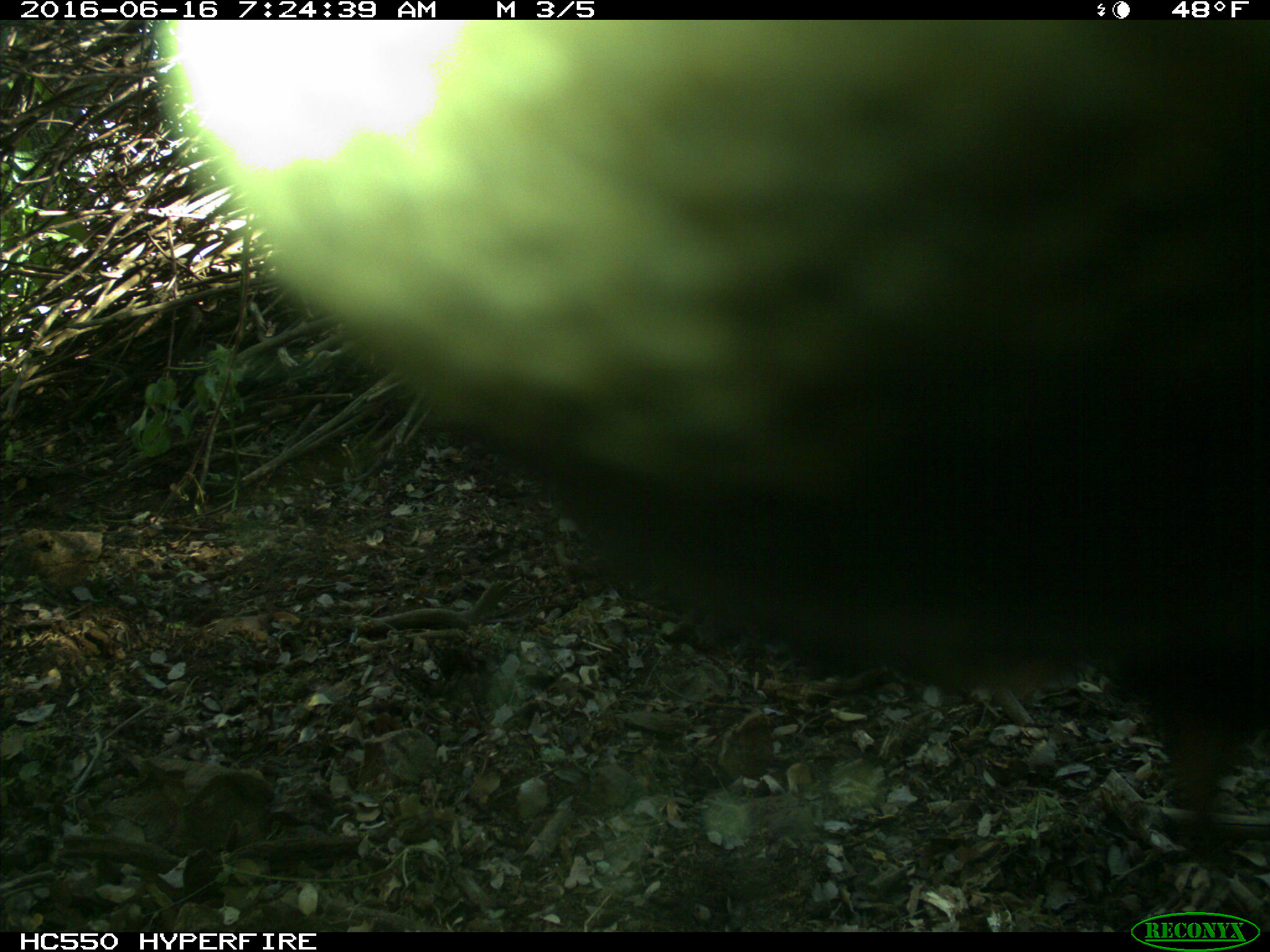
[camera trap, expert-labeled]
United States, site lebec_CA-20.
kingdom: Animalia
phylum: Chordata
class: Mammalia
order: Artiodactyla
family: Bovidae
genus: Bos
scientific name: Bos taurus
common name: domestic cow